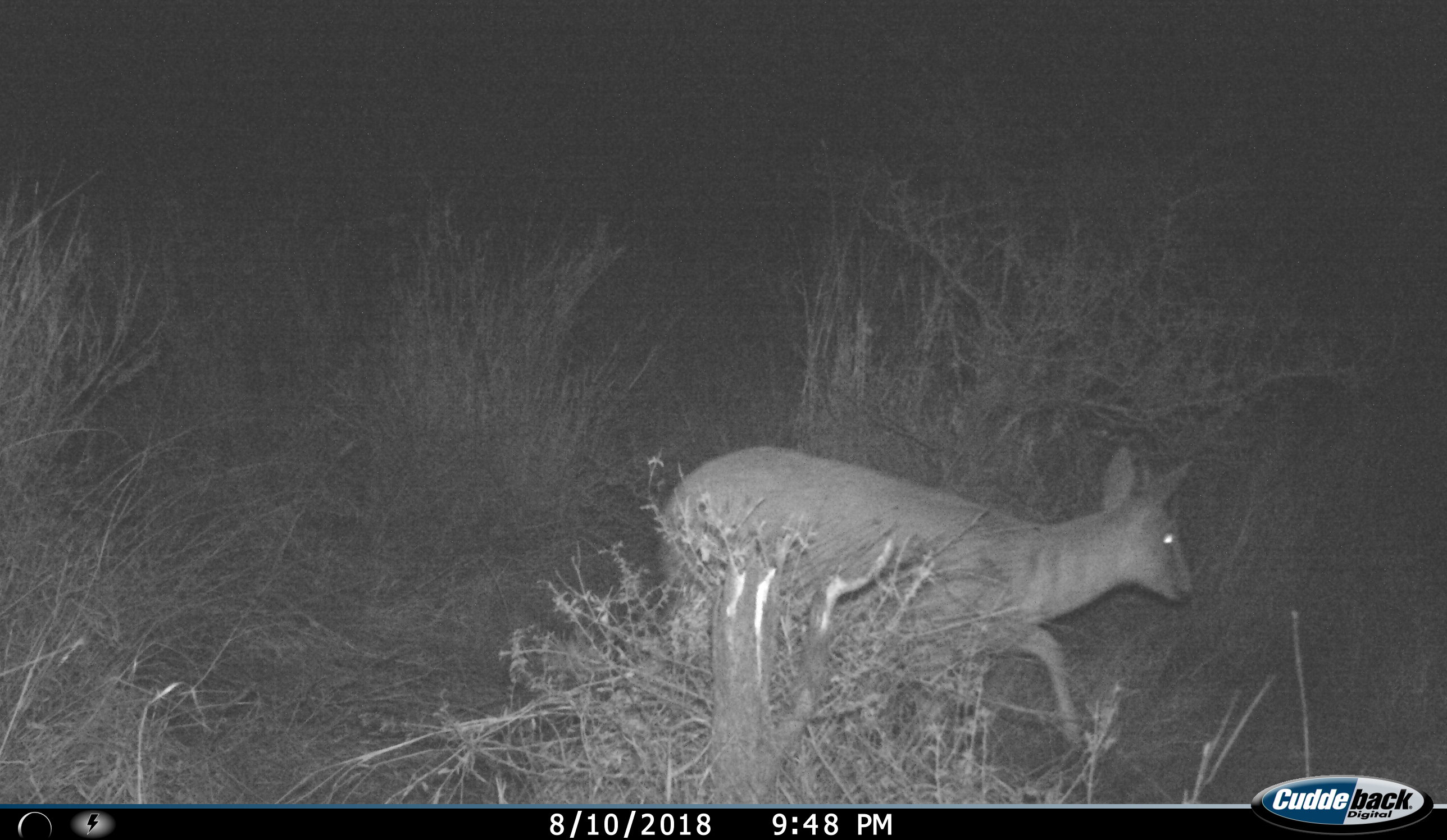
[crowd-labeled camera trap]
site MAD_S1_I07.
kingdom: Animalia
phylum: Chordata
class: Mammalia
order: Artiodactyla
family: Bovidae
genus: Sylvicapra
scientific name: Sylvicapra grimmia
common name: common duiker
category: duikercommongrey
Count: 1.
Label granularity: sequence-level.